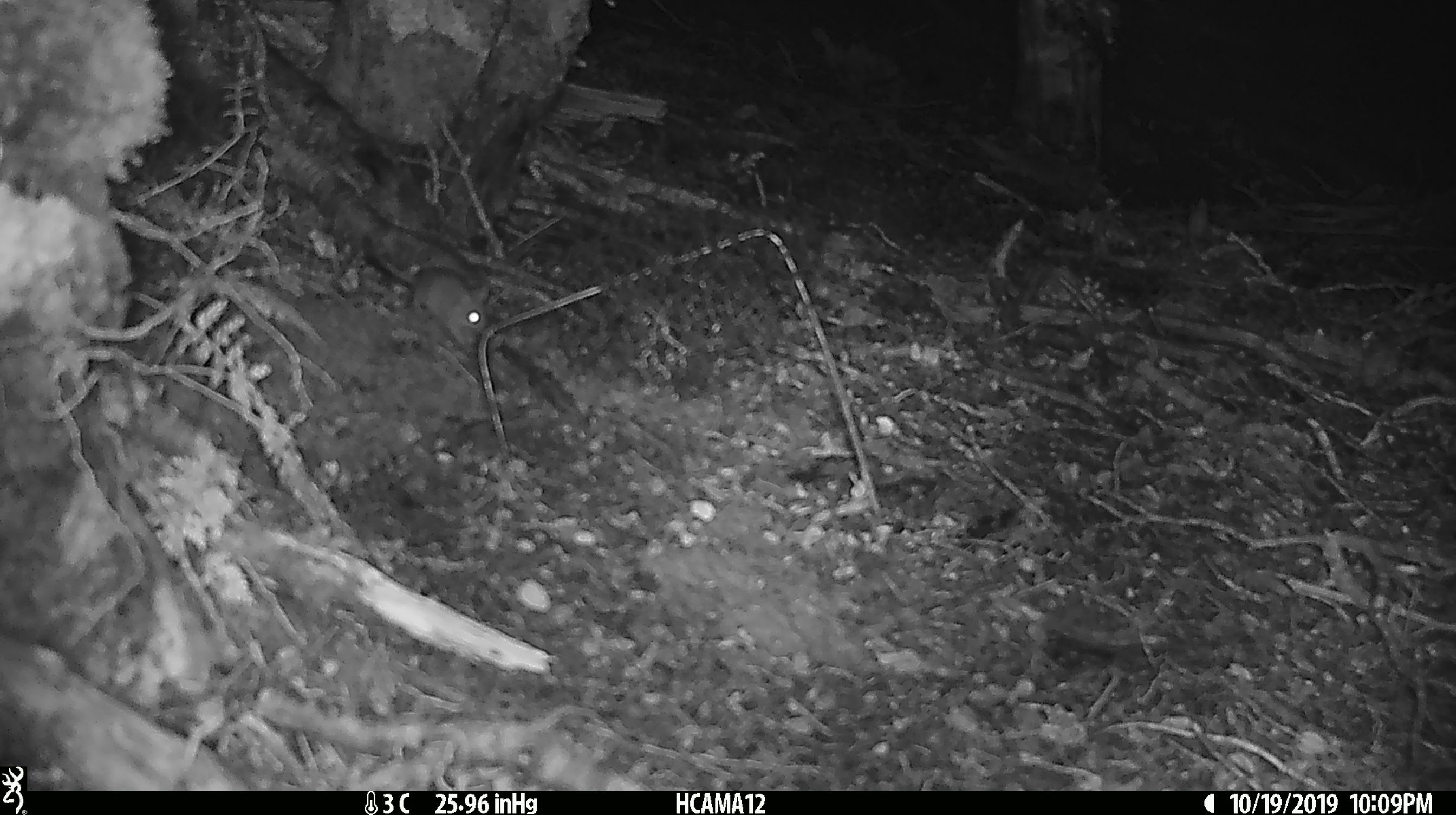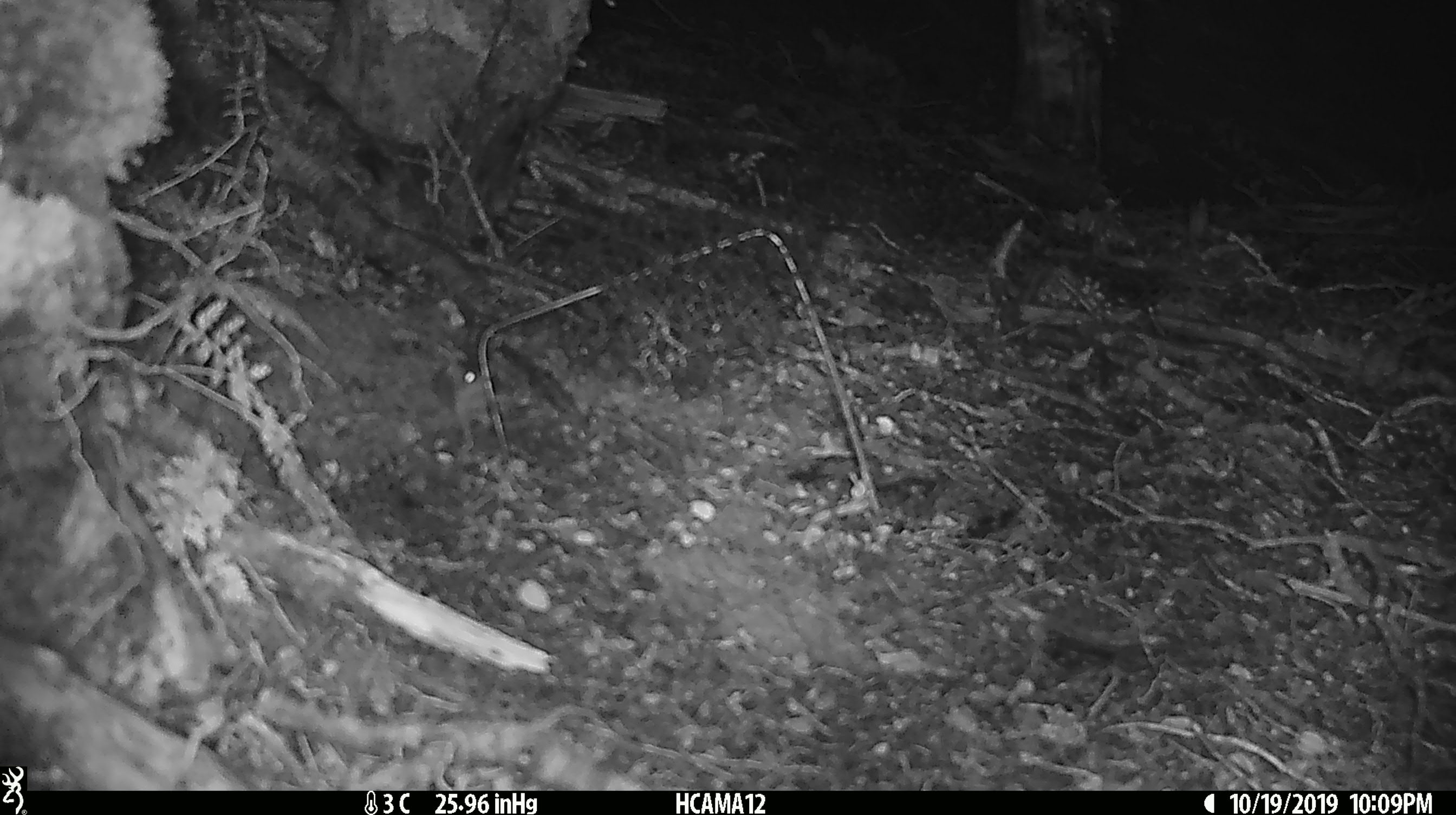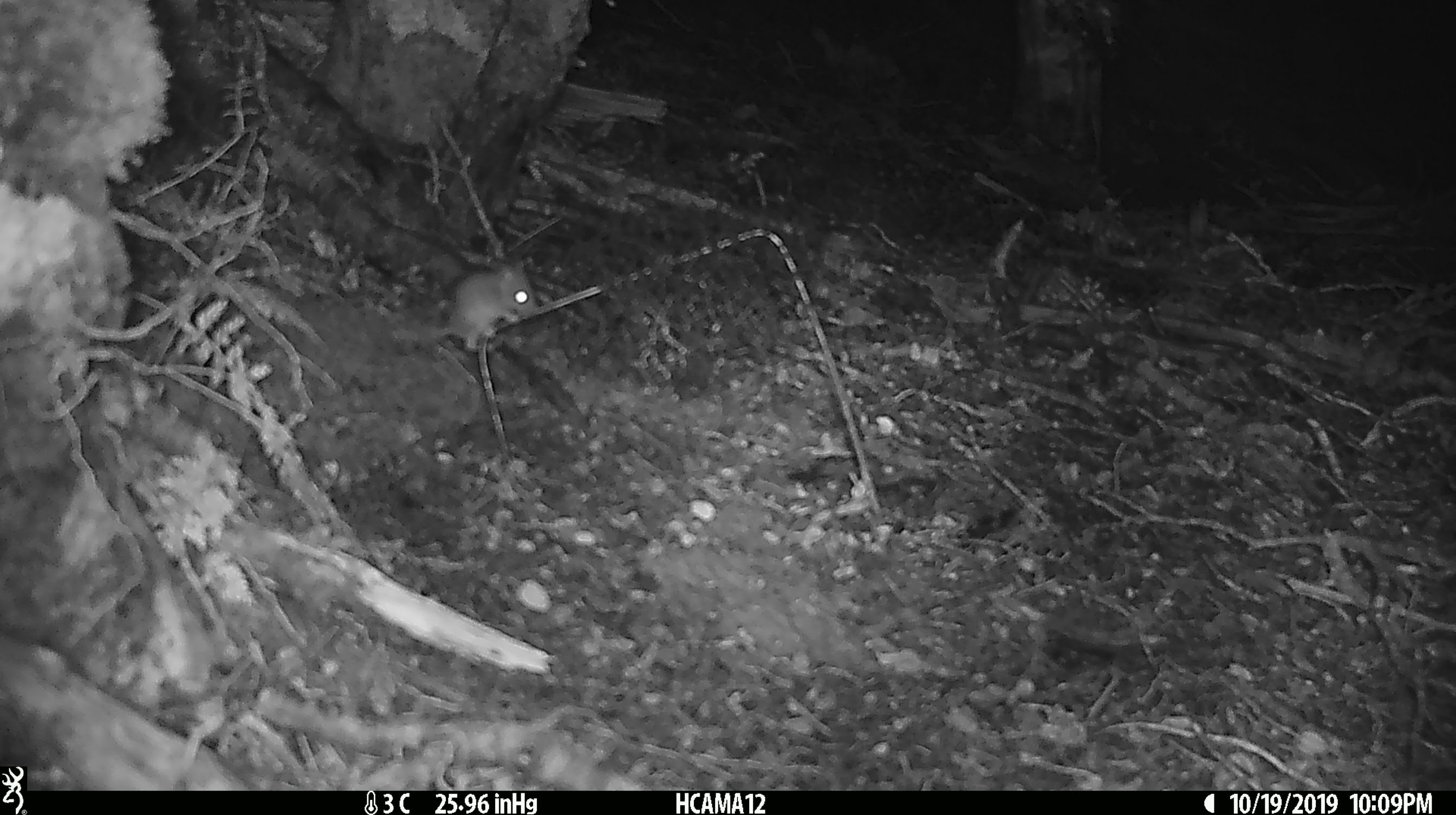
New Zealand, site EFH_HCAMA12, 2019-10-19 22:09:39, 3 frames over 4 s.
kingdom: Animalia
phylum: Chordata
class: Mammalia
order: Rodentia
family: Muridae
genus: Mus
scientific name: Mus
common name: mouse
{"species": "mouse (Mus)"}